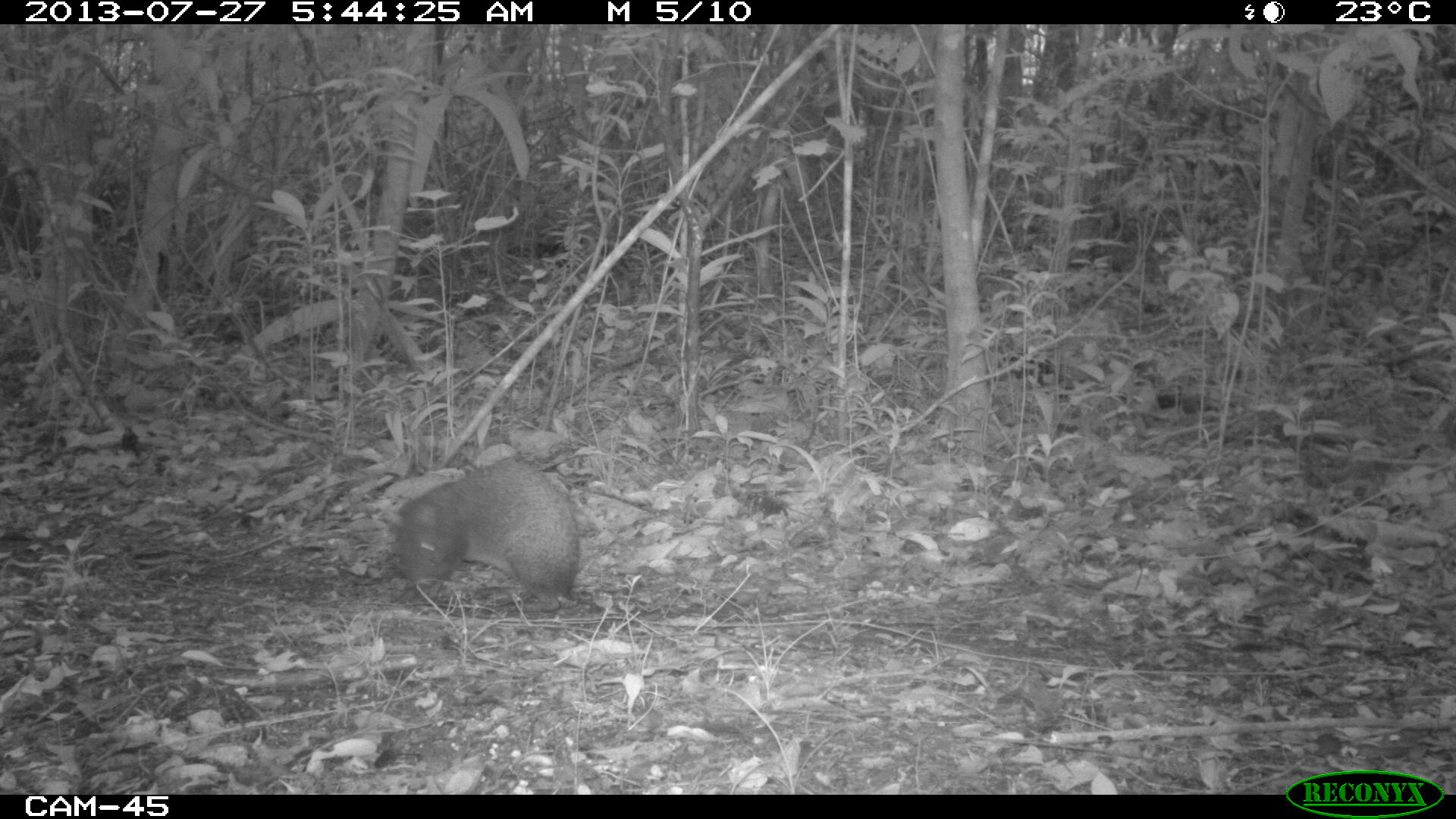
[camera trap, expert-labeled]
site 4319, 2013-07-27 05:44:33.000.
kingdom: Animalia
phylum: Chordata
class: Mammalia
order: Rodentia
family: Dasyproctidae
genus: Dasyprocta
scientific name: Dasyprocta punctata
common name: central american agouti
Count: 1.